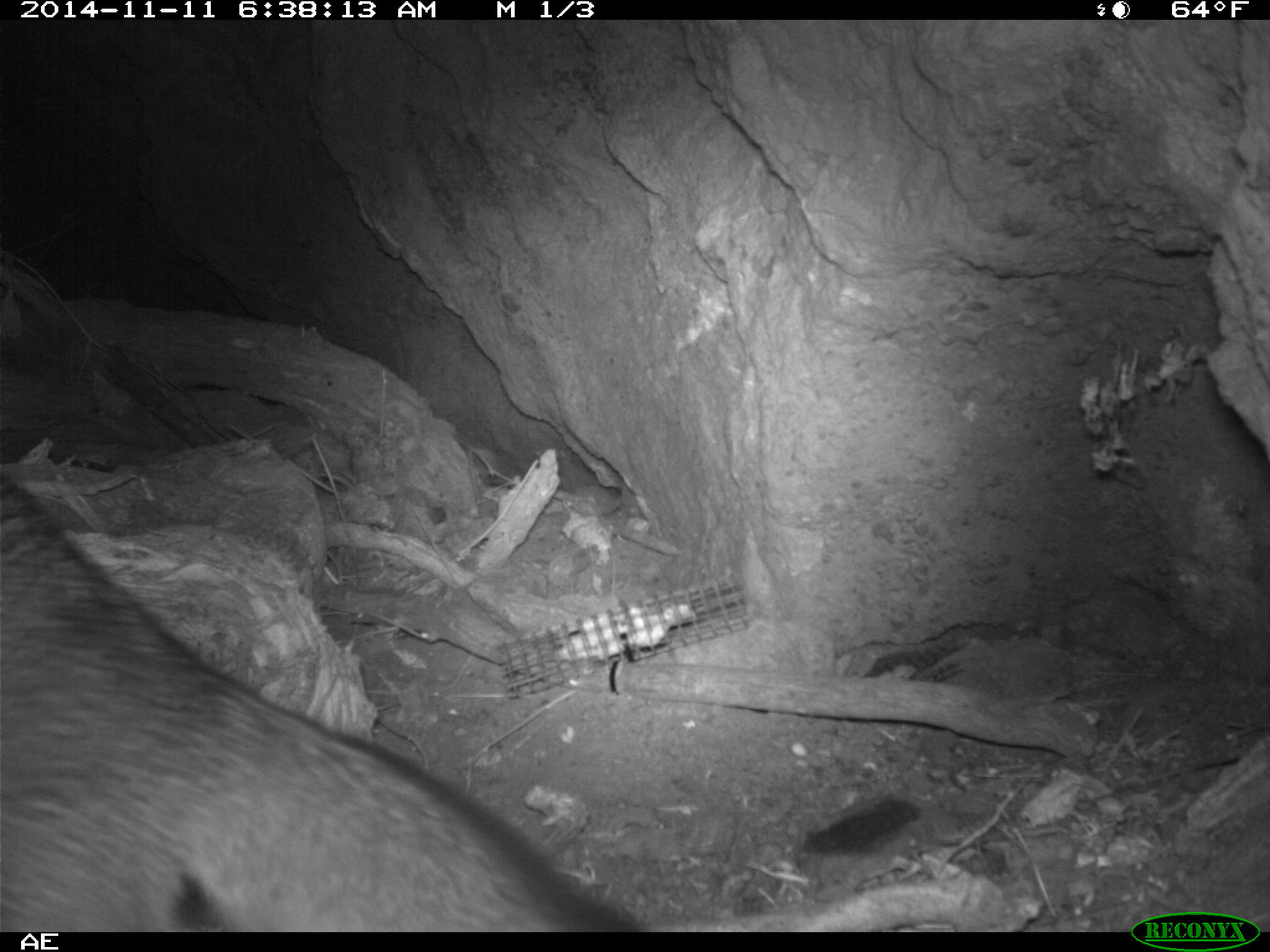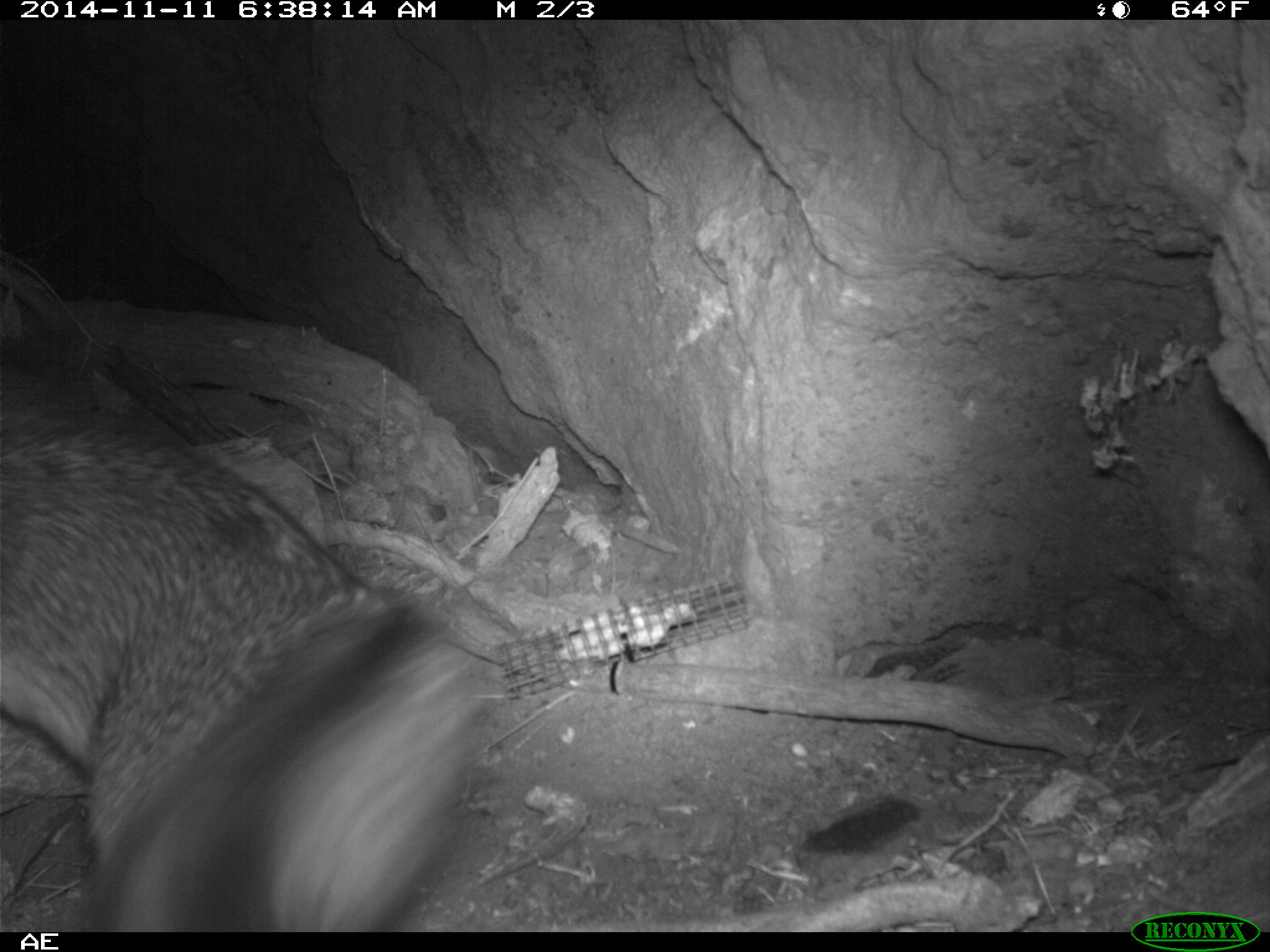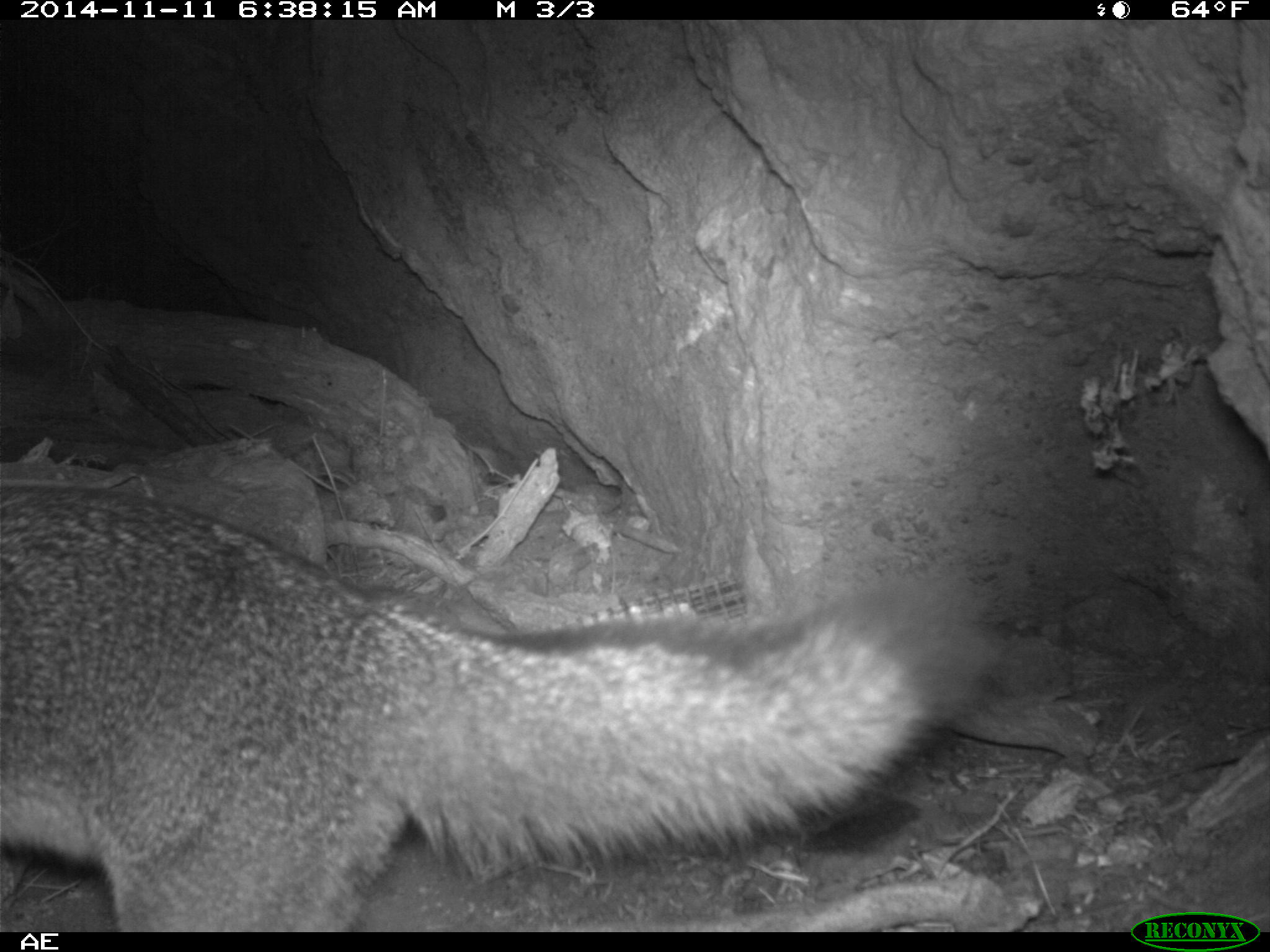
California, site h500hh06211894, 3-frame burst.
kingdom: Animalia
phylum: Chordata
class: Mammalia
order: Carnivora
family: Canidae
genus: Urocyon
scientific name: Urocyon littoralis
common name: island fox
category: fox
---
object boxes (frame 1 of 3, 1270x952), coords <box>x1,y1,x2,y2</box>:
fox: <box>0,472,641,932</box>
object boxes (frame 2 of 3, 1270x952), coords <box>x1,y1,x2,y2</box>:
fox: <box>0,379,494,930</box>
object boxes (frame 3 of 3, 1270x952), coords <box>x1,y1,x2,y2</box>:
fox: <box>0,477,1003,928</box>